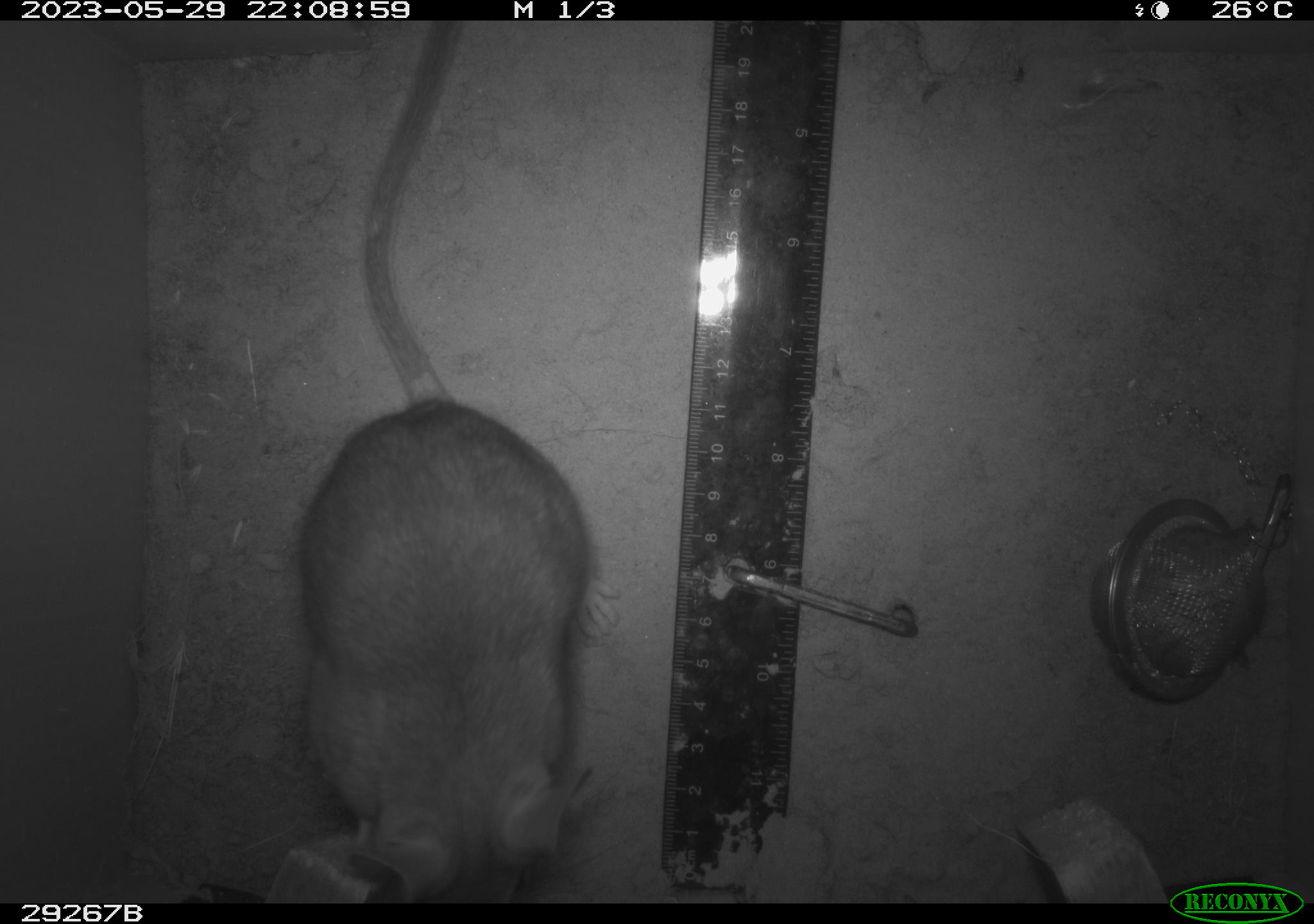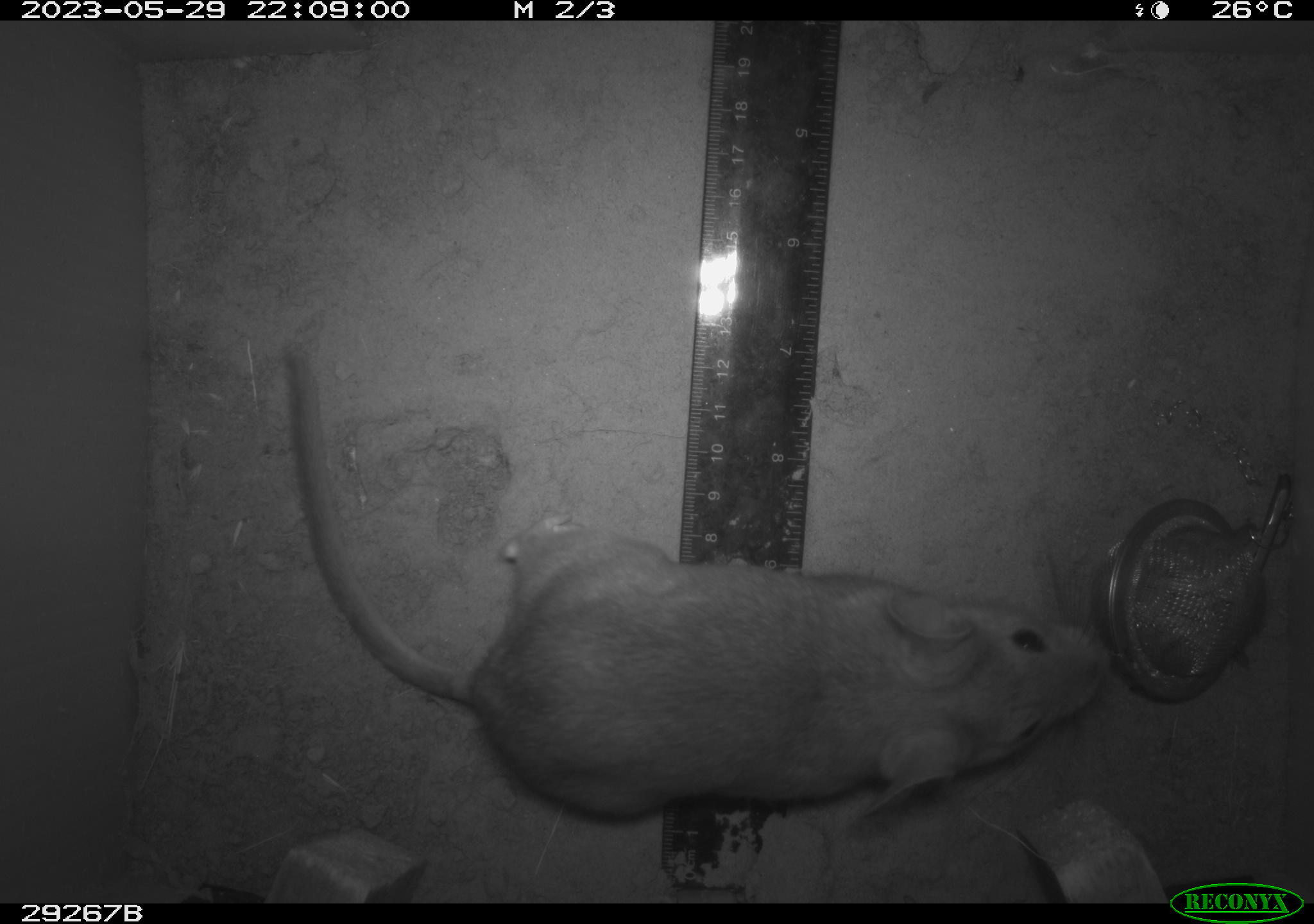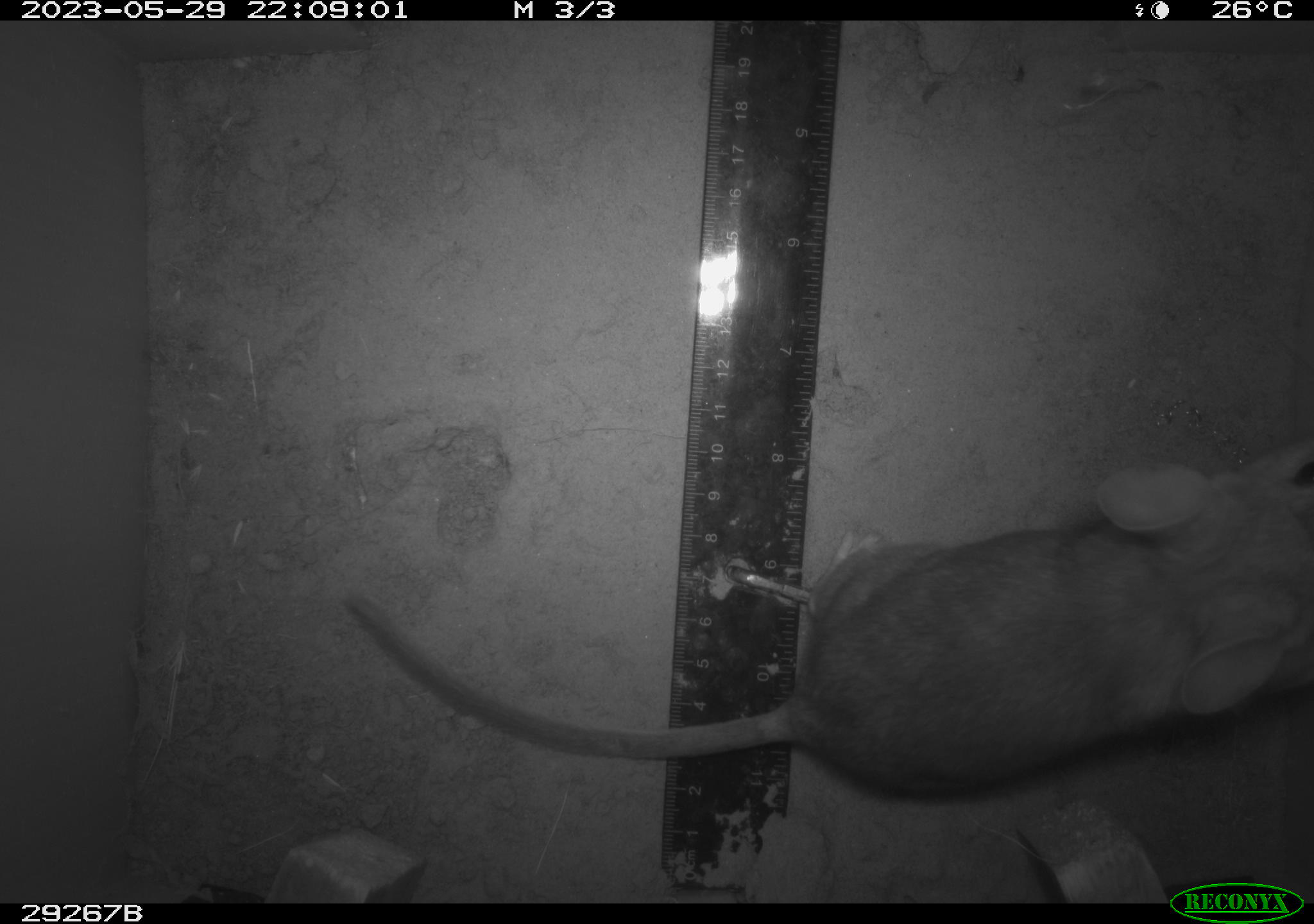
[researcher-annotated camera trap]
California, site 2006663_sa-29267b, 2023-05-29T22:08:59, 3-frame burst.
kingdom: Animalia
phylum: Chordata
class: Mammalia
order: Rodentia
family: Cricetidae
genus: Neotoma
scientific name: Neotoma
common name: pack rat or woodrat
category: neotoma species